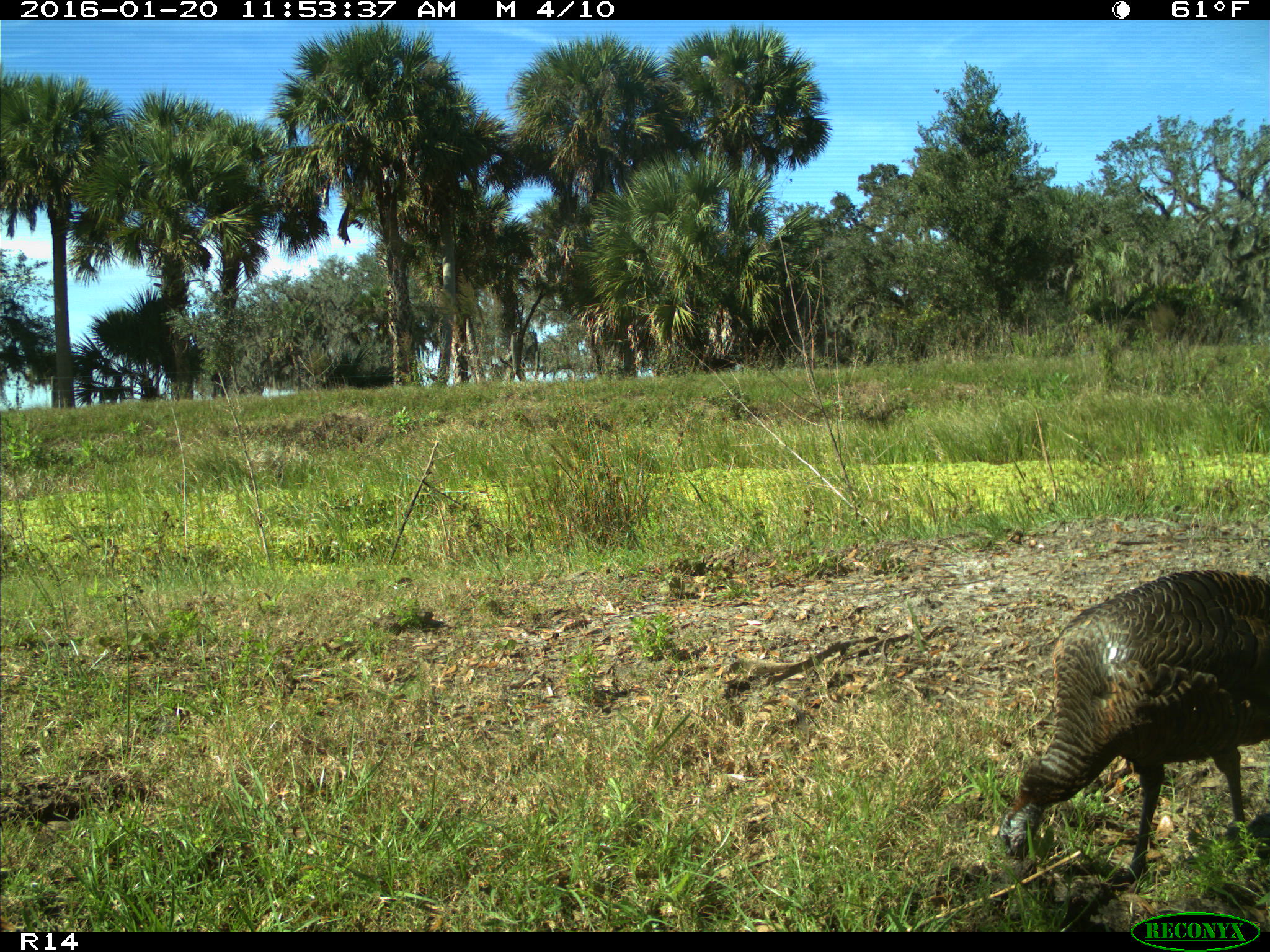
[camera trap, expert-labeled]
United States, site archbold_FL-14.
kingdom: Animalia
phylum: Chordata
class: Aves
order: Galliformes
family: Phasianidae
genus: Meleagris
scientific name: Meleagris gallopavo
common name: wild turkey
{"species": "Meleagris gallopavo (wild turkey)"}